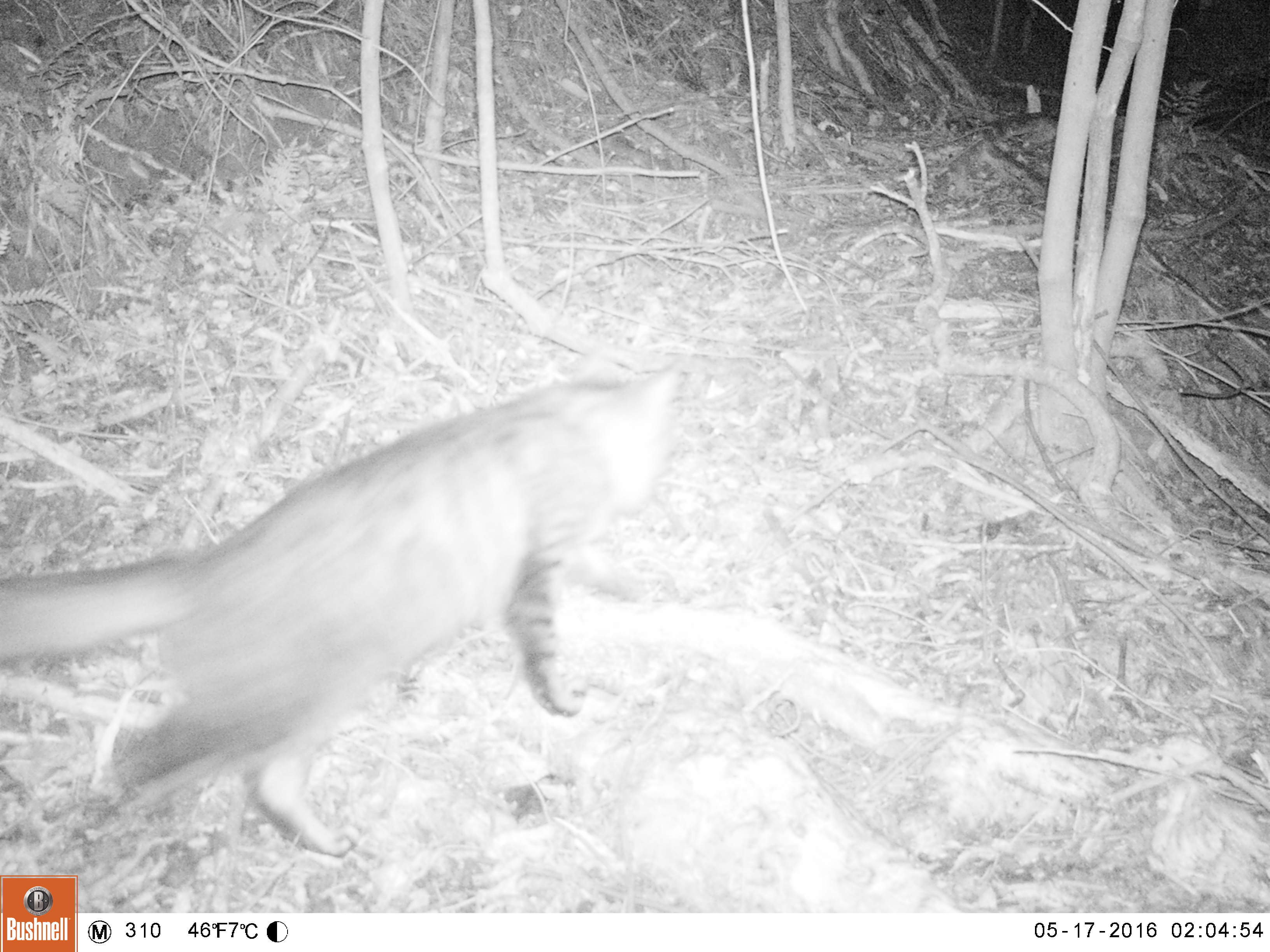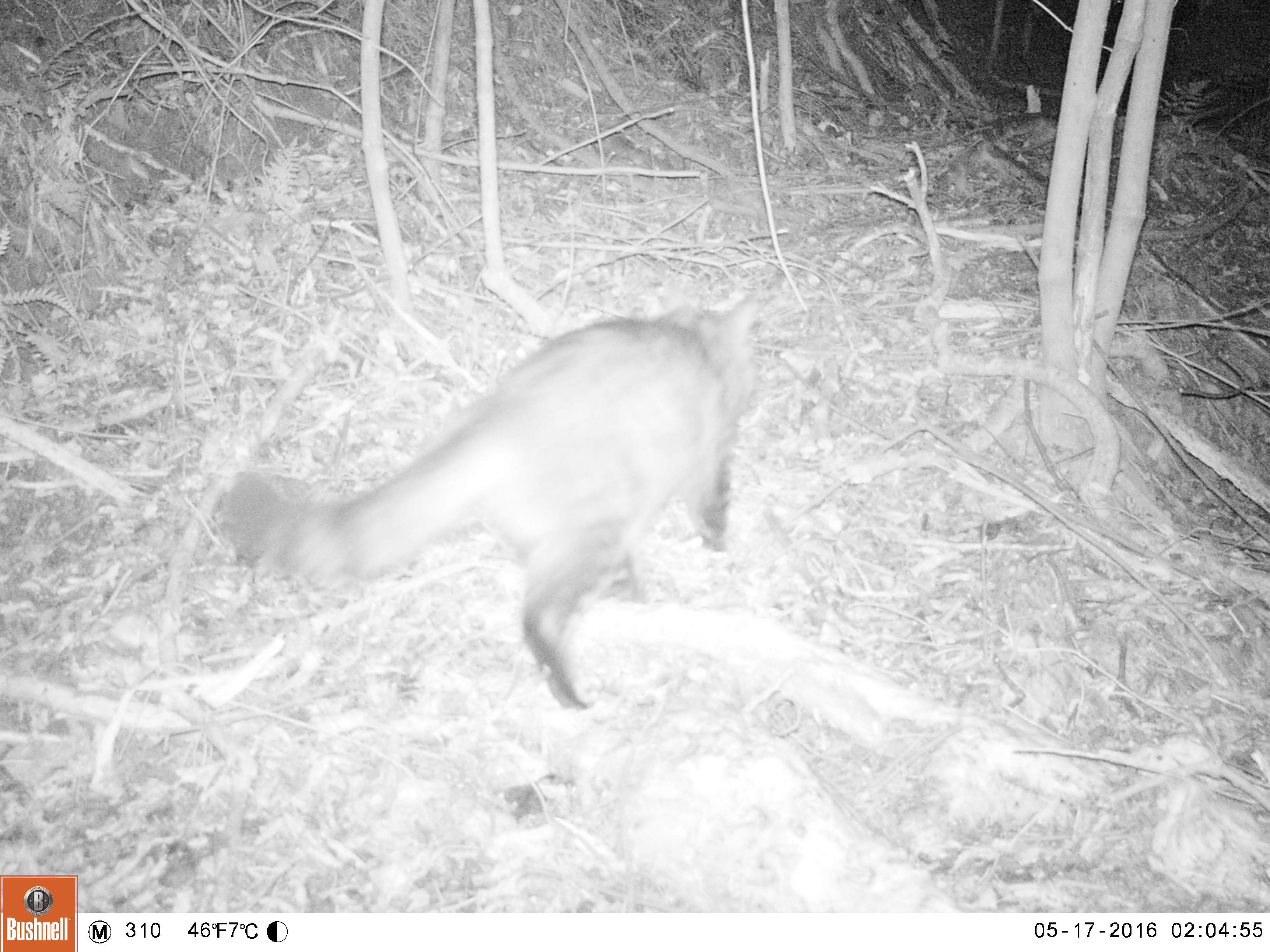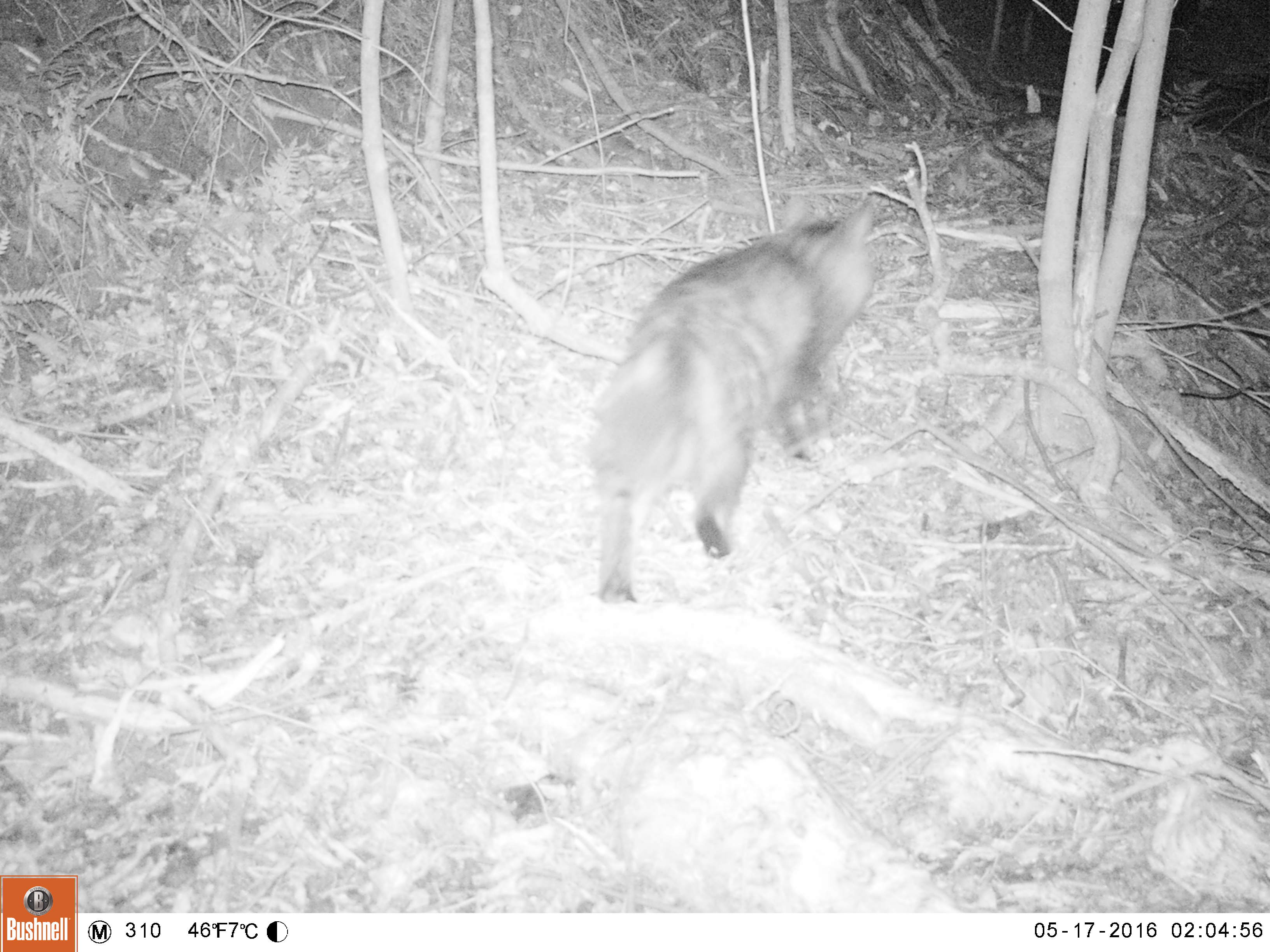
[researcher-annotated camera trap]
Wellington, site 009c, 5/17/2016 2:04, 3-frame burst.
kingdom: Animalia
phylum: Chordata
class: Mammalia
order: Carnivora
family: Felidae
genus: Felis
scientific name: Felis catus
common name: cat